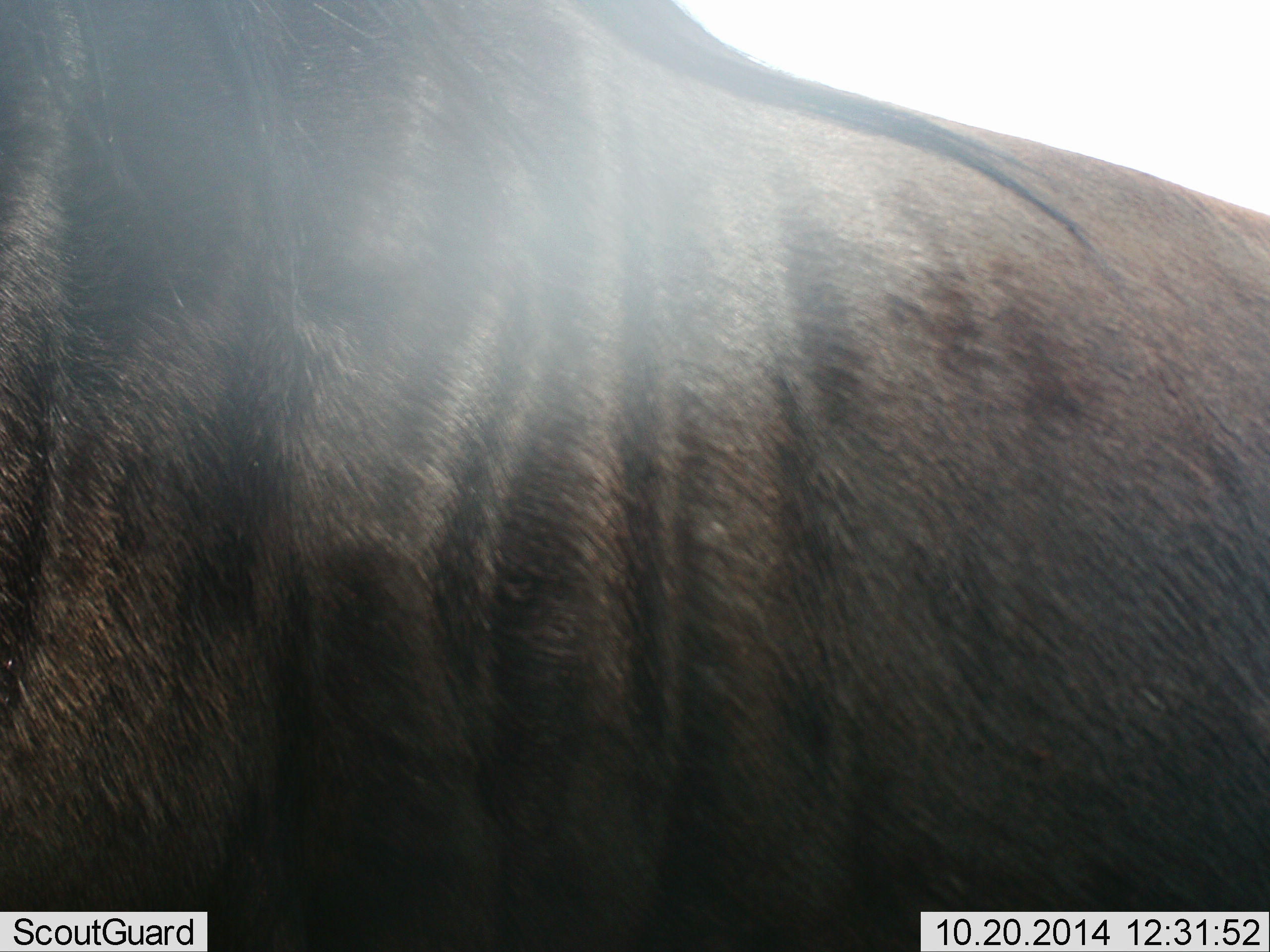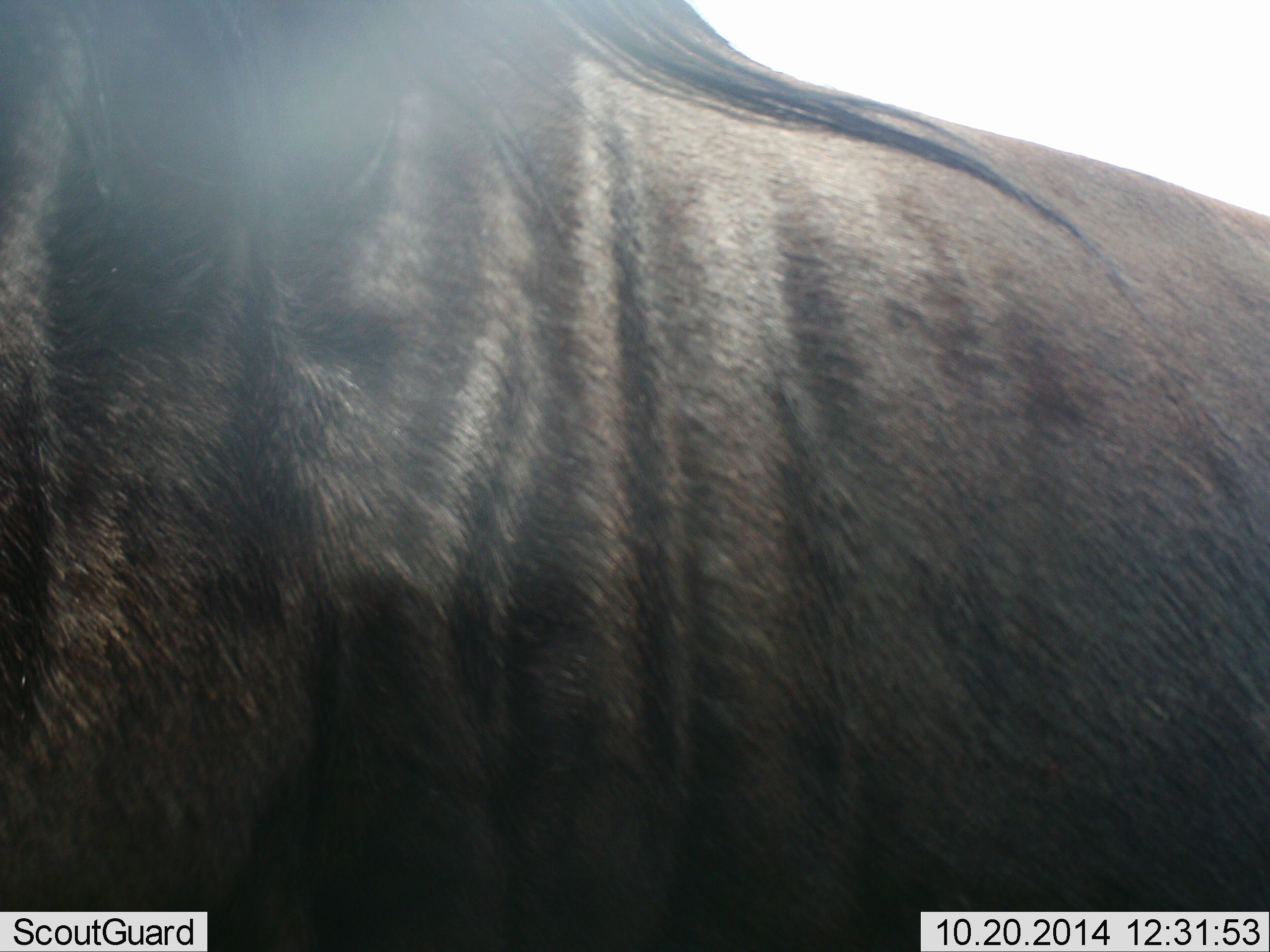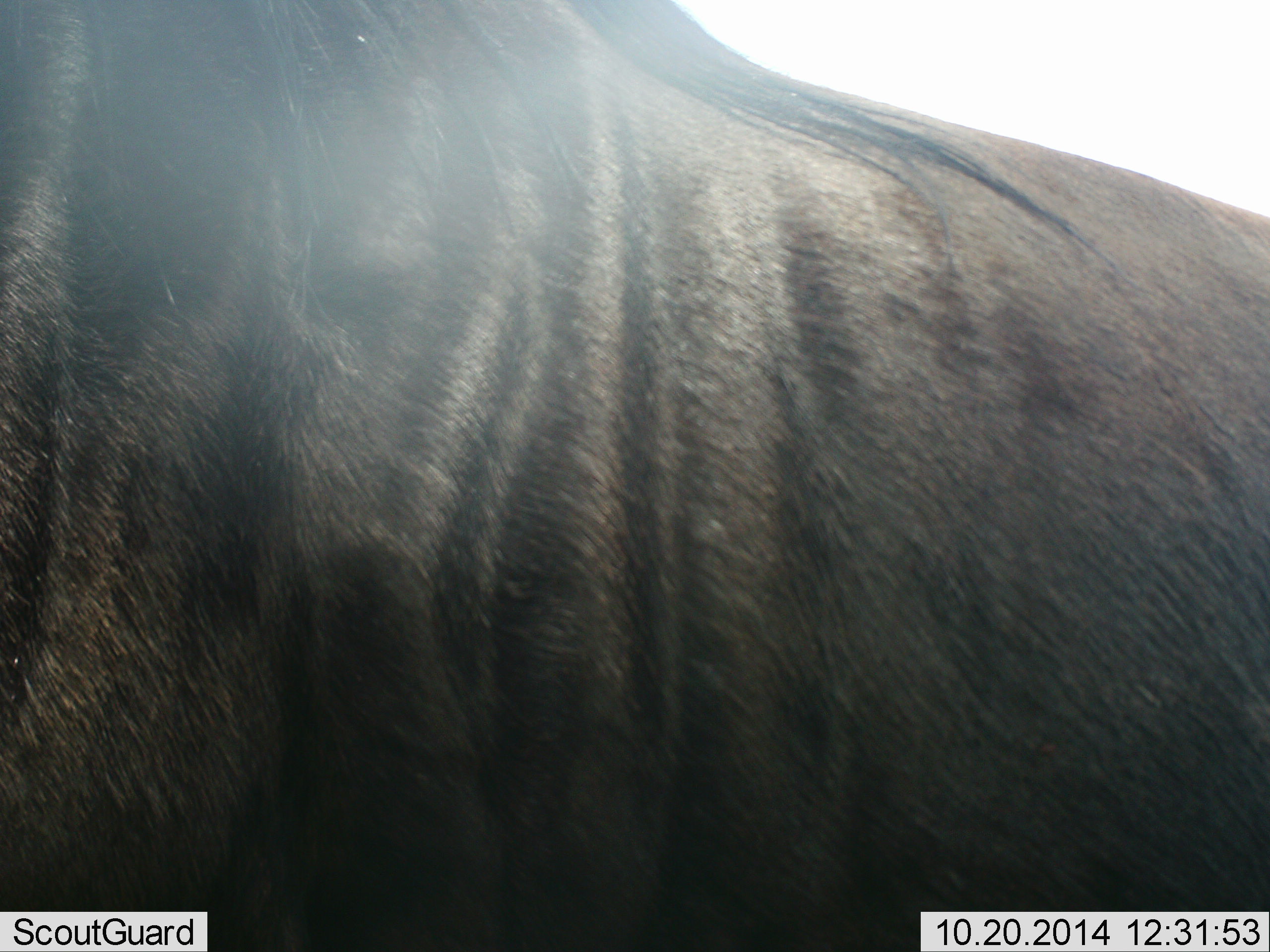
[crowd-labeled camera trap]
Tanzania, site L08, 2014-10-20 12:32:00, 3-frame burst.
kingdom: Animalia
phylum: Chordata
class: Mammalia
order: Artiodactyla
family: Bovidae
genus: Connochaetes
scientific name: Connochaetes taurinus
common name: blue wildebeest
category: wildebeest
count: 1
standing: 90%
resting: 0%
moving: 10%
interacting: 0%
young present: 0%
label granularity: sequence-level